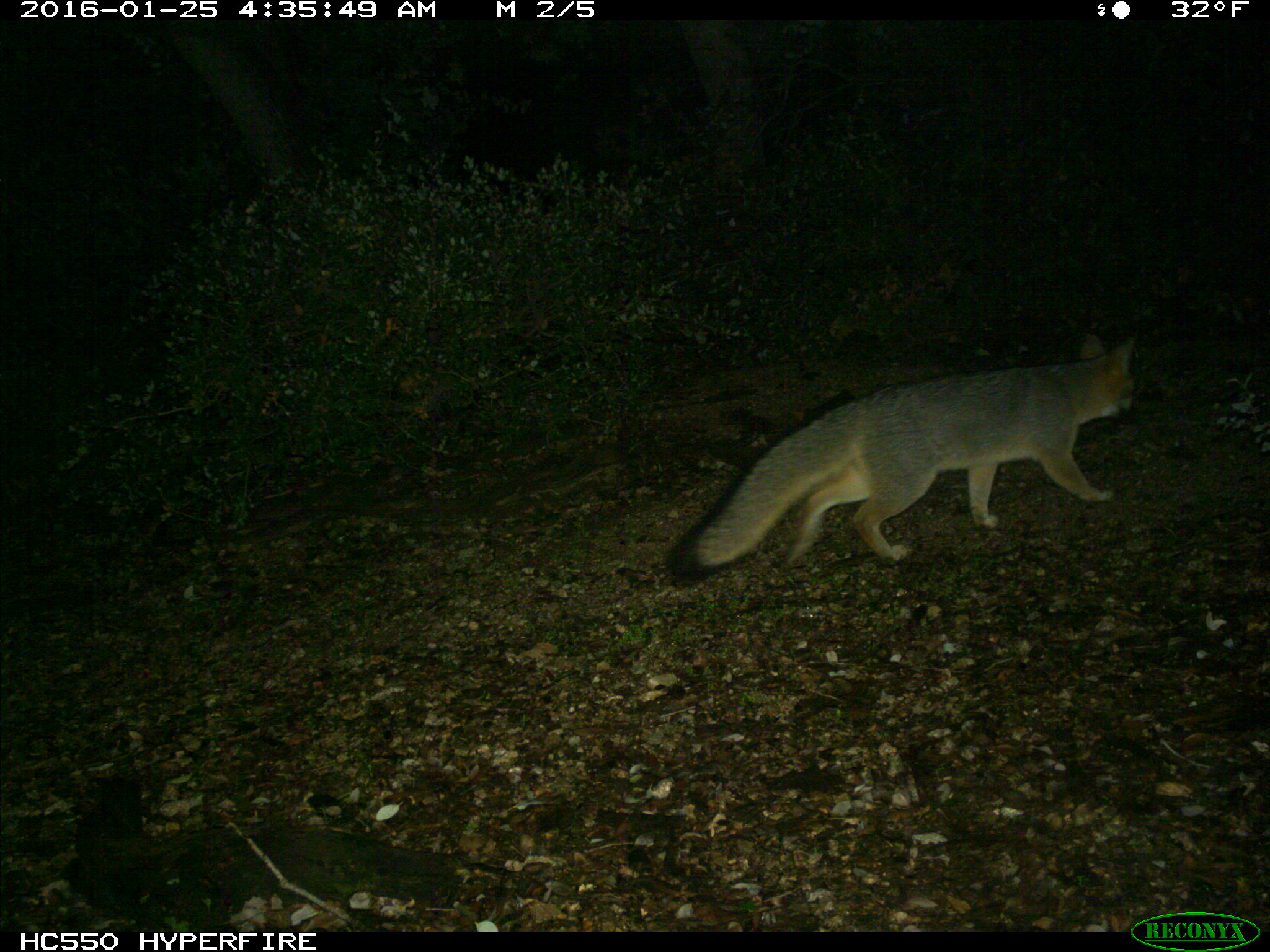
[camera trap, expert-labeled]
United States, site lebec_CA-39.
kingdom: Animalia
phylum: Chordata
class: Mammalia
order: Carnivora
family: Canidae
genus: Urocyon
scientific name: Urocyon cinereoargenteus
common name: gray fox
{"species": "Urocyon cinereoargenteus (gray fox)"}